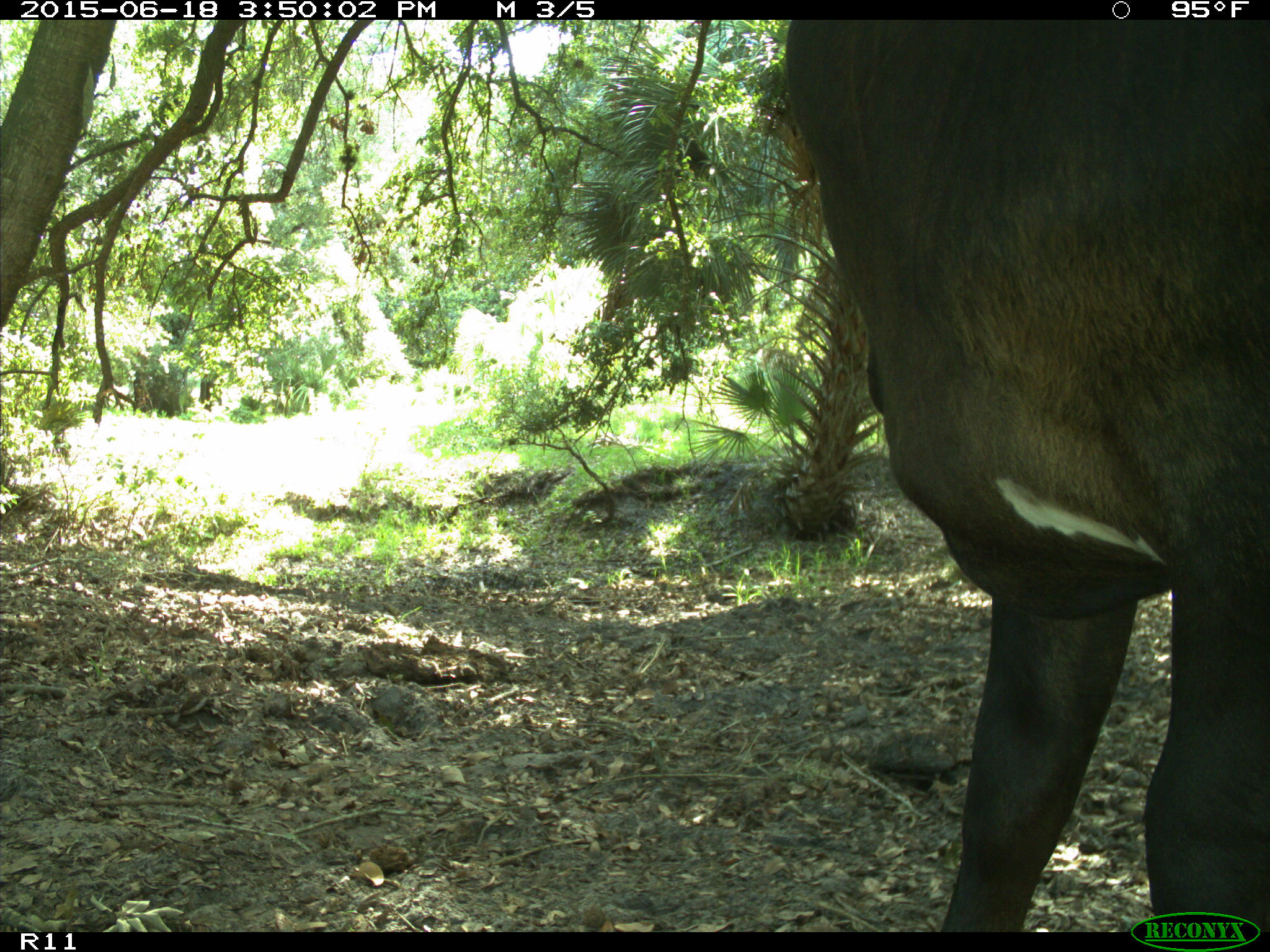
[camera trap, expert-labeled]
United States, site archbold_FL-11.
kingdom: Animalia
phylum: Chordata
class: Mammalia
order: Artiodactyla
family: Bovidae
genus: Bos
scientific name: Bos taurus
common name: domestic cow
Bos taurus (domestic cow).